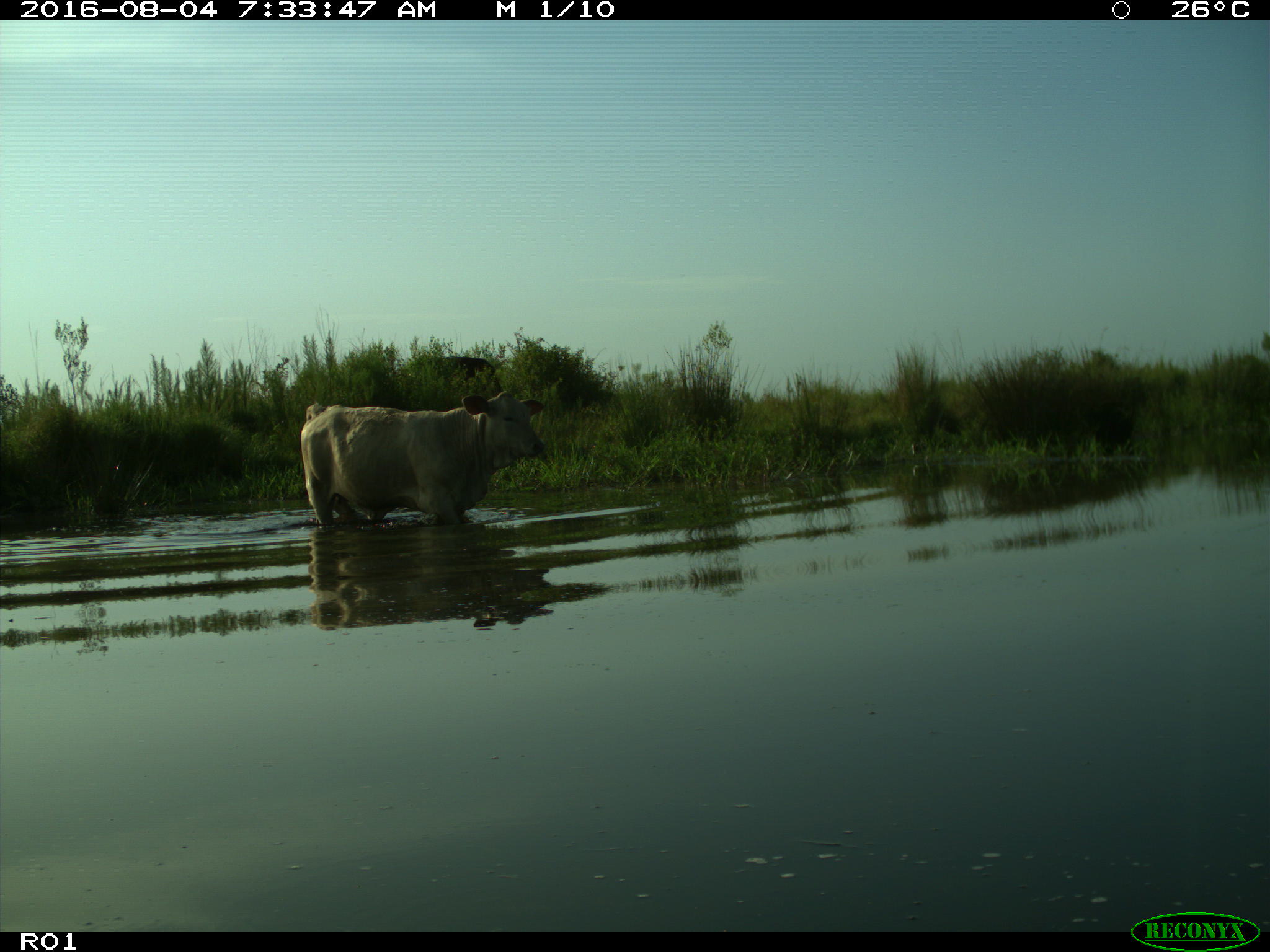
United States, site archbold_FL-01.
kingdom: Animalia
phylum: Chordata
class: Mammalia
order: Artiodactyla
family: Bovidae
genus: Bos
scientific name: Bos taurus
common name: domestic cow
Bos taurus (domestic cow).